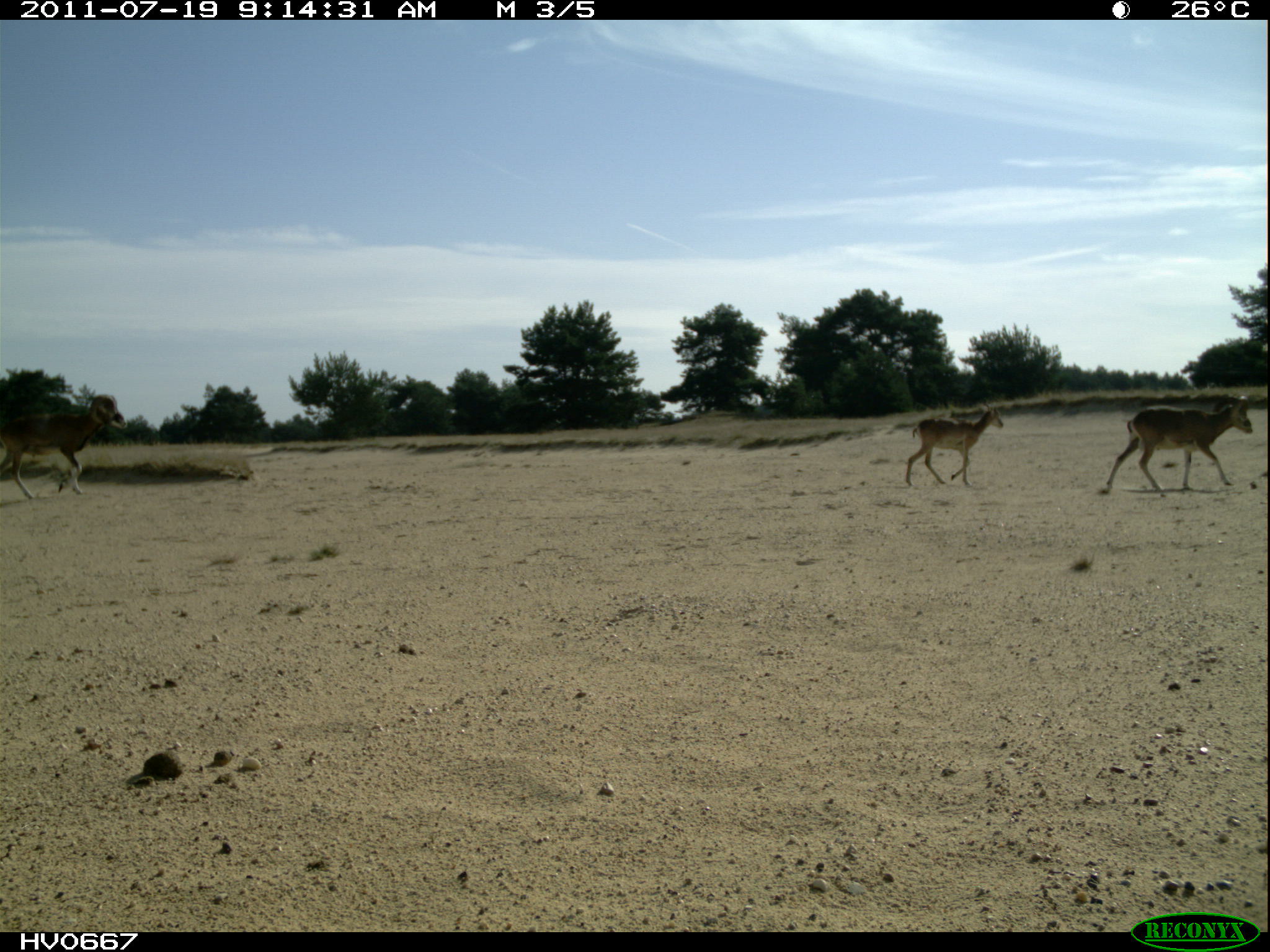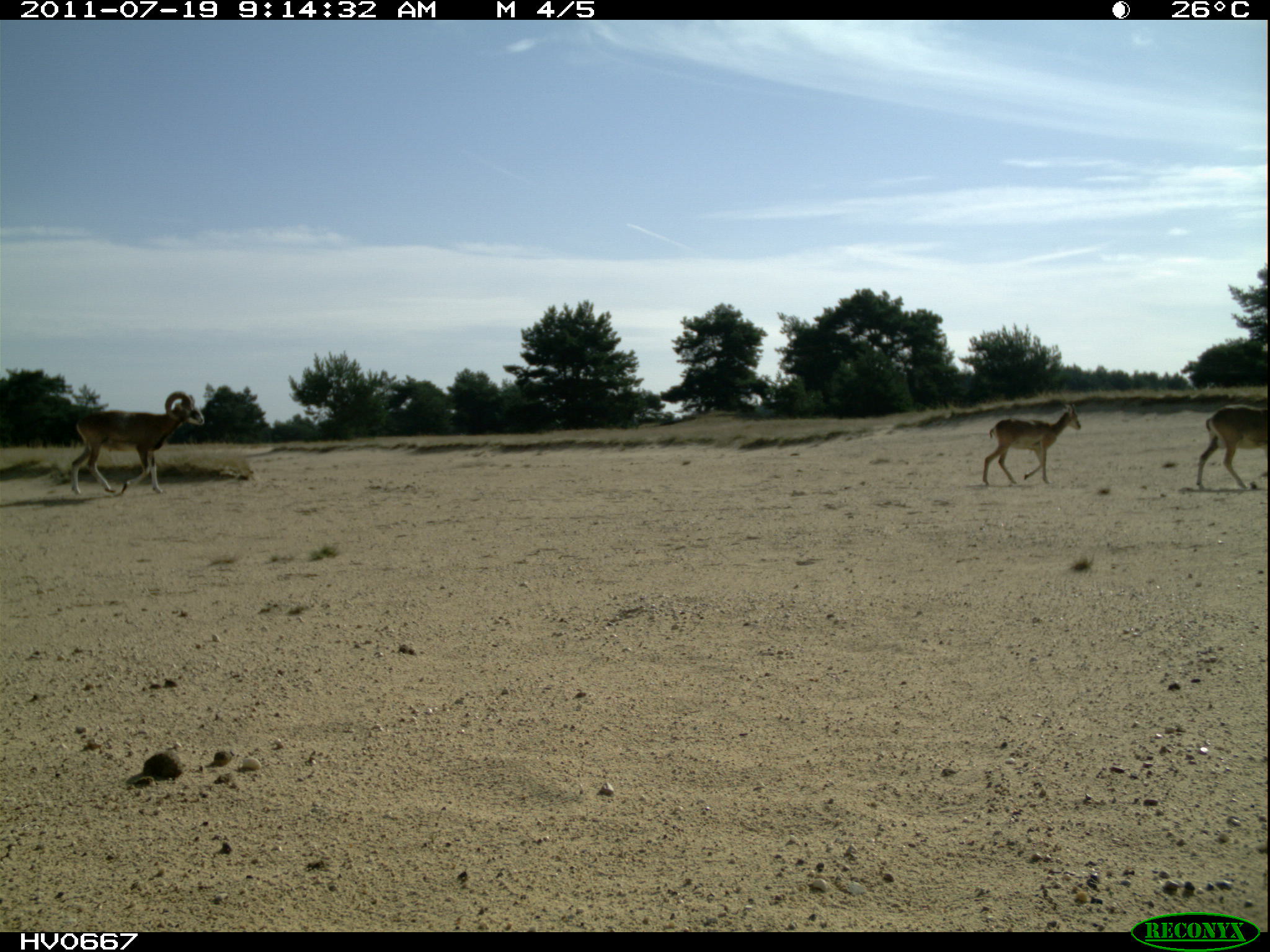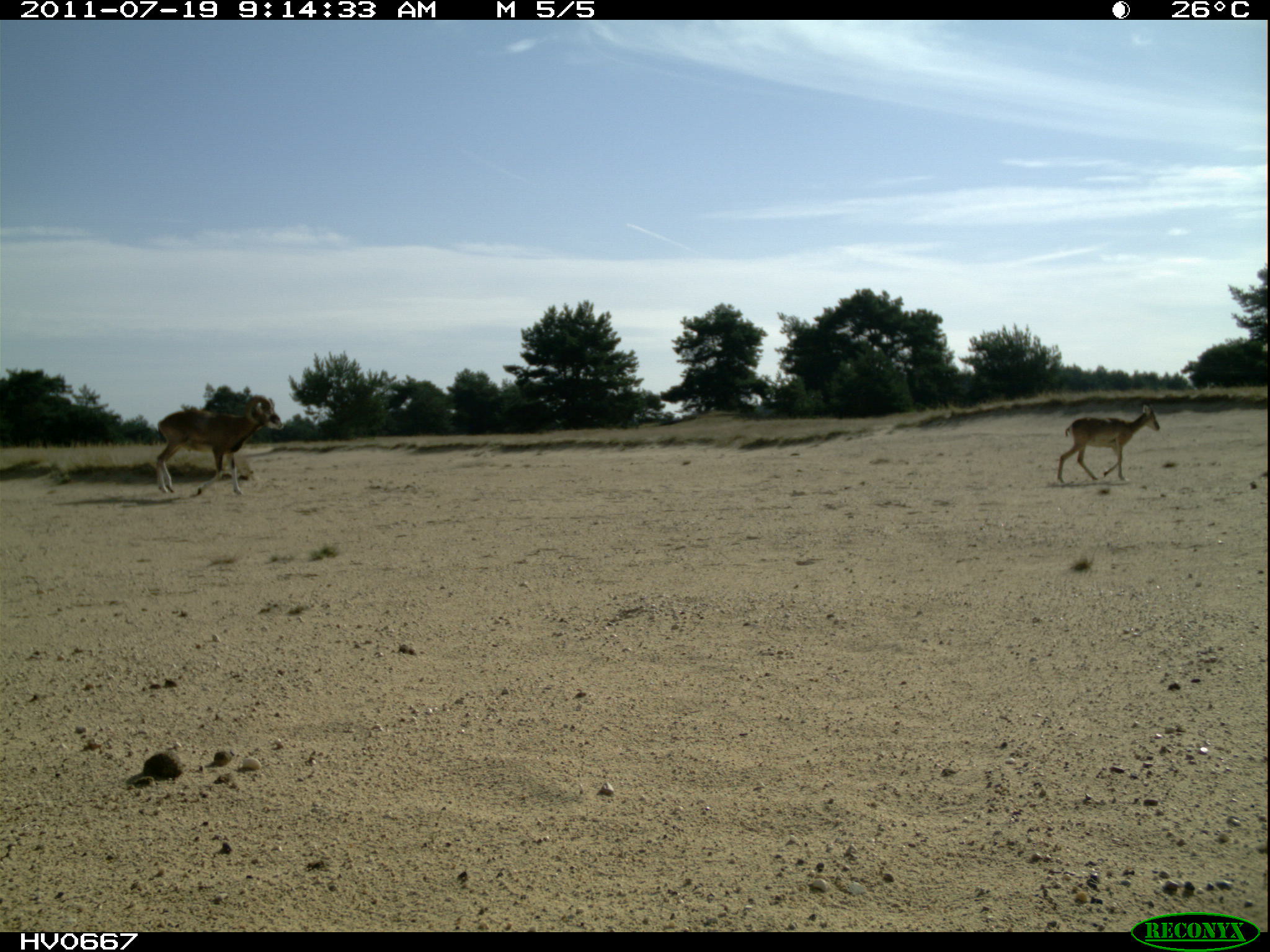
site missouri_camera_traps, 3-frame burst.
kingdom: Animalia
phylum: Chordata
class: Mammalia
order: Artiodactyla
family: Bovidae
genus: Ovis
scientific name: Ovis ammon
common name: mouflon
Mouflon (Ovis ammon). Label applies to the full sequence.